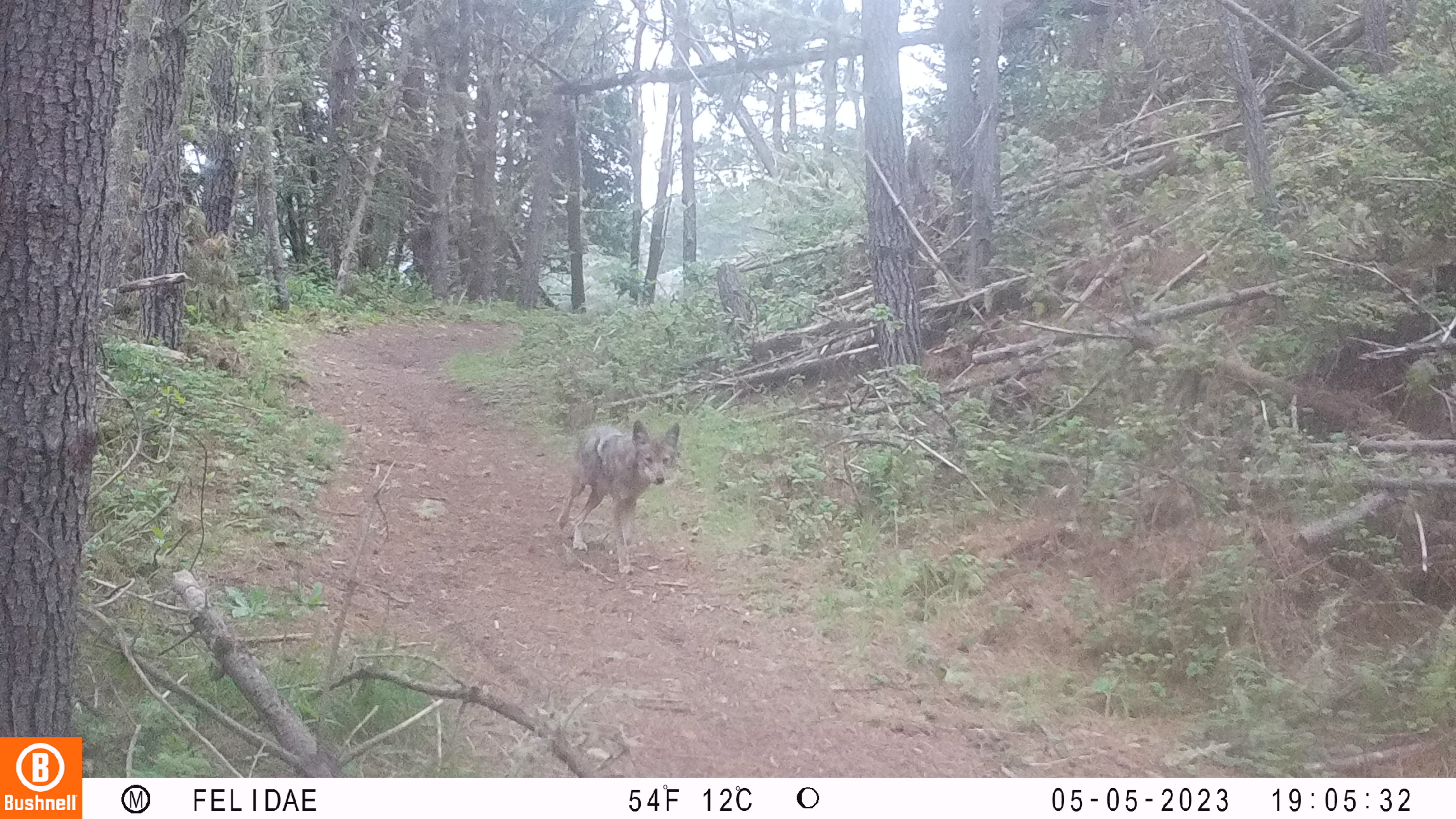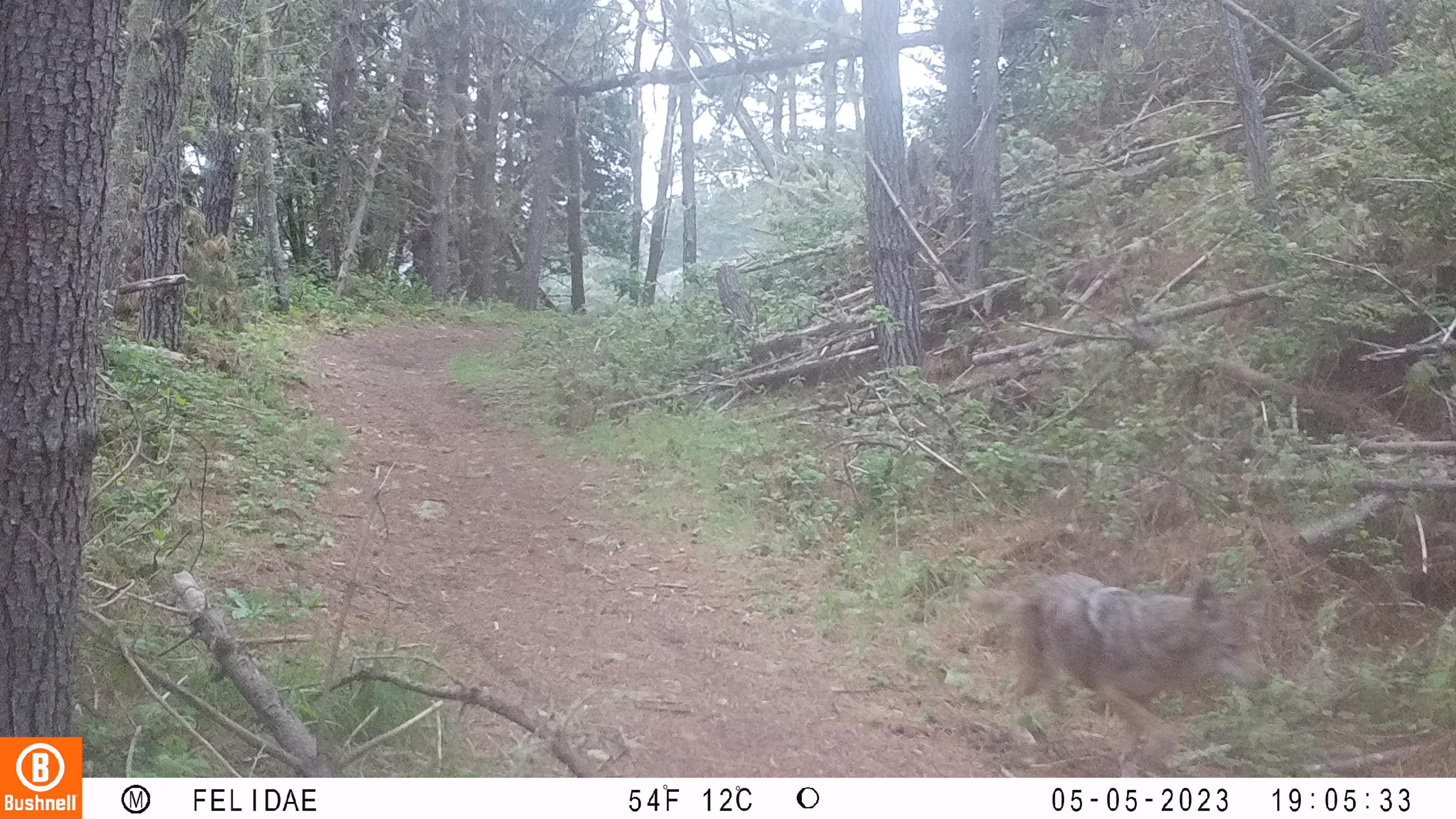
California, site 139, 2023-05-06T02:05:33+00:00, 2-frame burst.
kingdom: Animalia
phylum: Chordata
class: Mammalia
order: Carnivora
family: Canidae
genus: Canis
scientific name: Canis latrans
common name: coyote